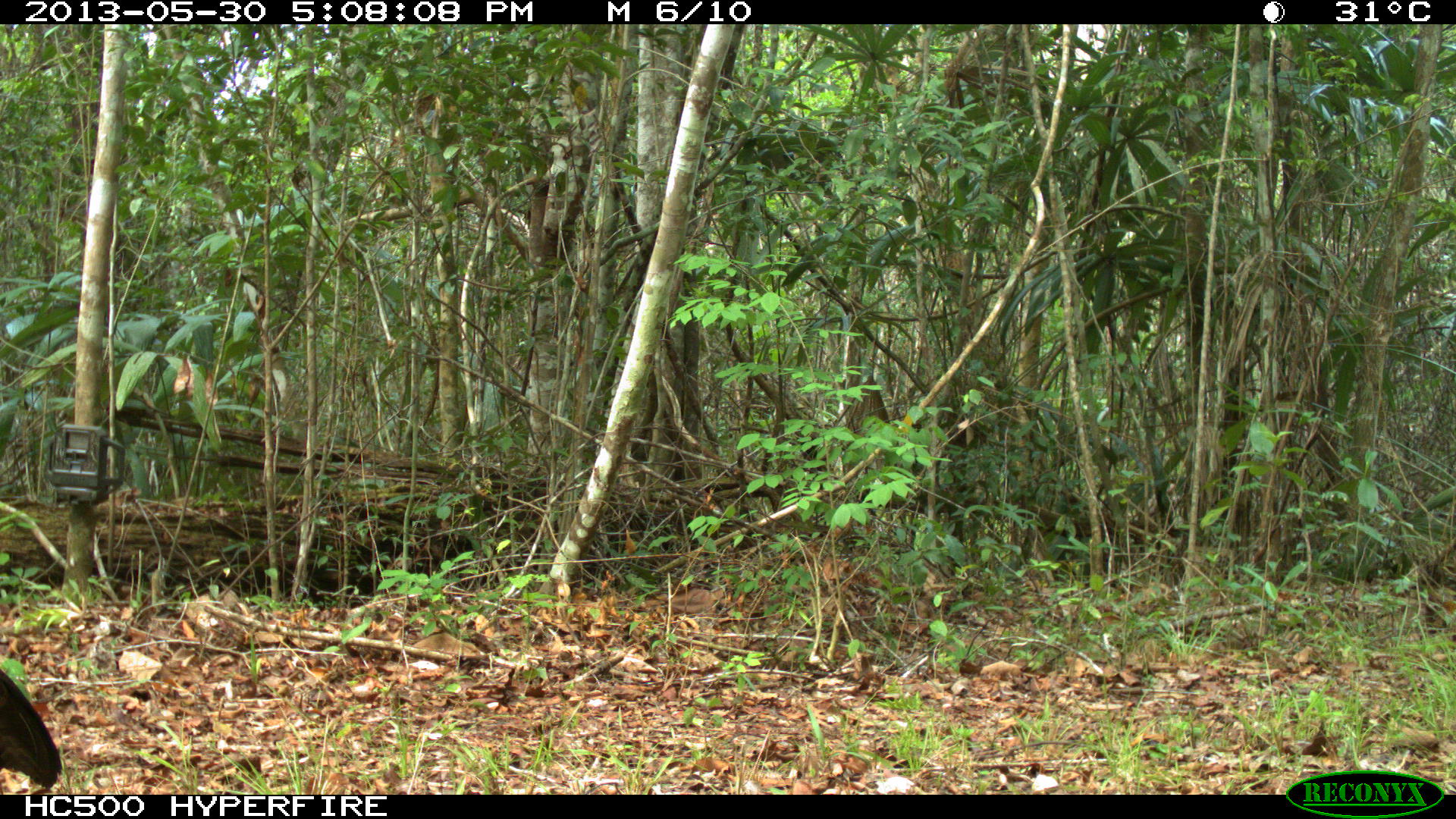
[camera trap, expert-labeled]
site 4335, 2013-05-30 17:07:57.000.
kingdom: Animalia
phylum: Chordata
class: Aves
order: Galliformes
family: Cracidae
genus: Crax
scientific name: Crax rubra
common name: great curassow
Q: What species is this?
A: Crax rubra (great curassow).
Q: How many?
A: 1.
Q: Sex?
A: Female.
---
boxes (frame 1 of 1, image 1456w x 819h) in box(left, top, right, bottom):
crax rubra: box(0, 667, 62, 789)